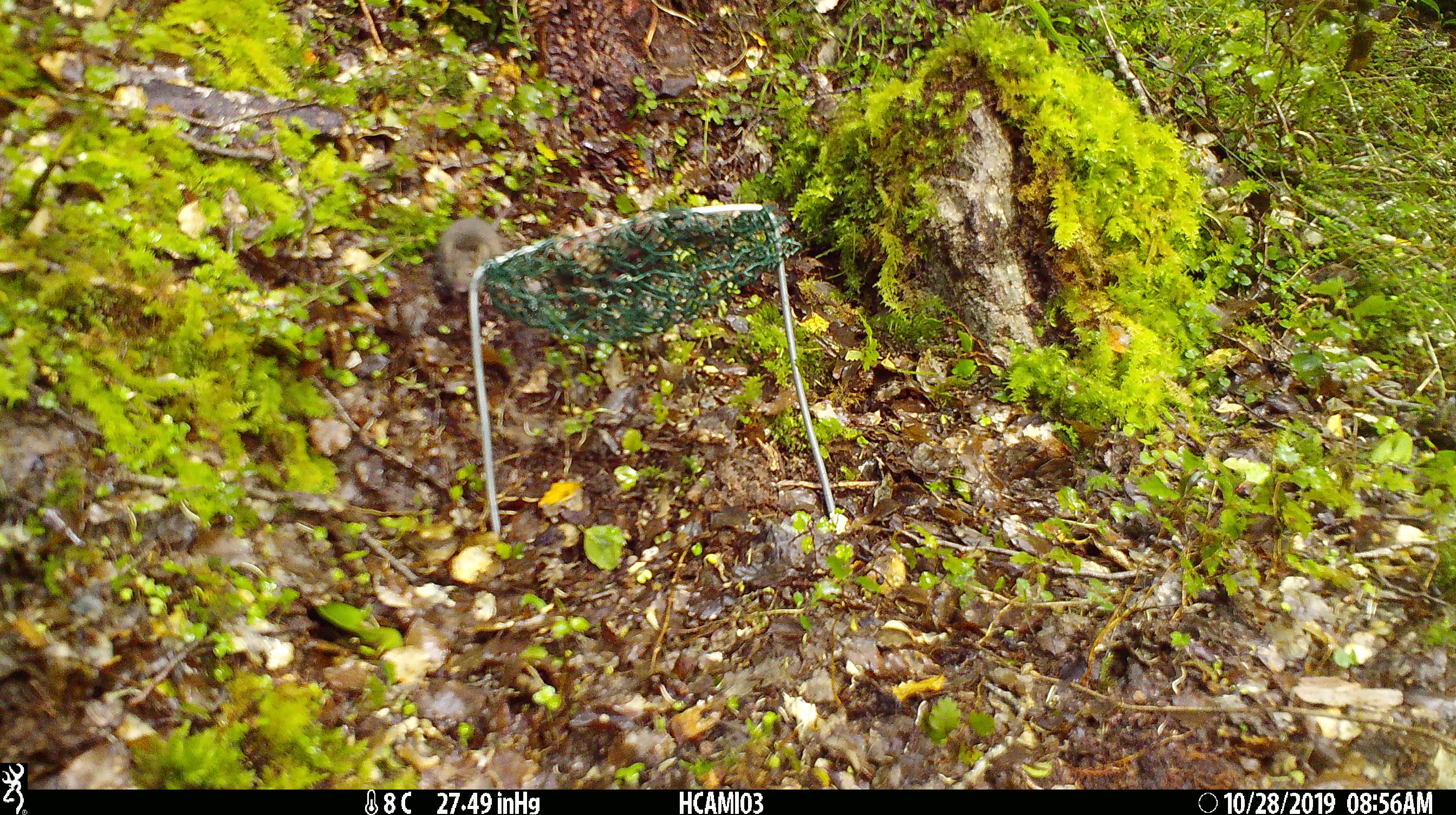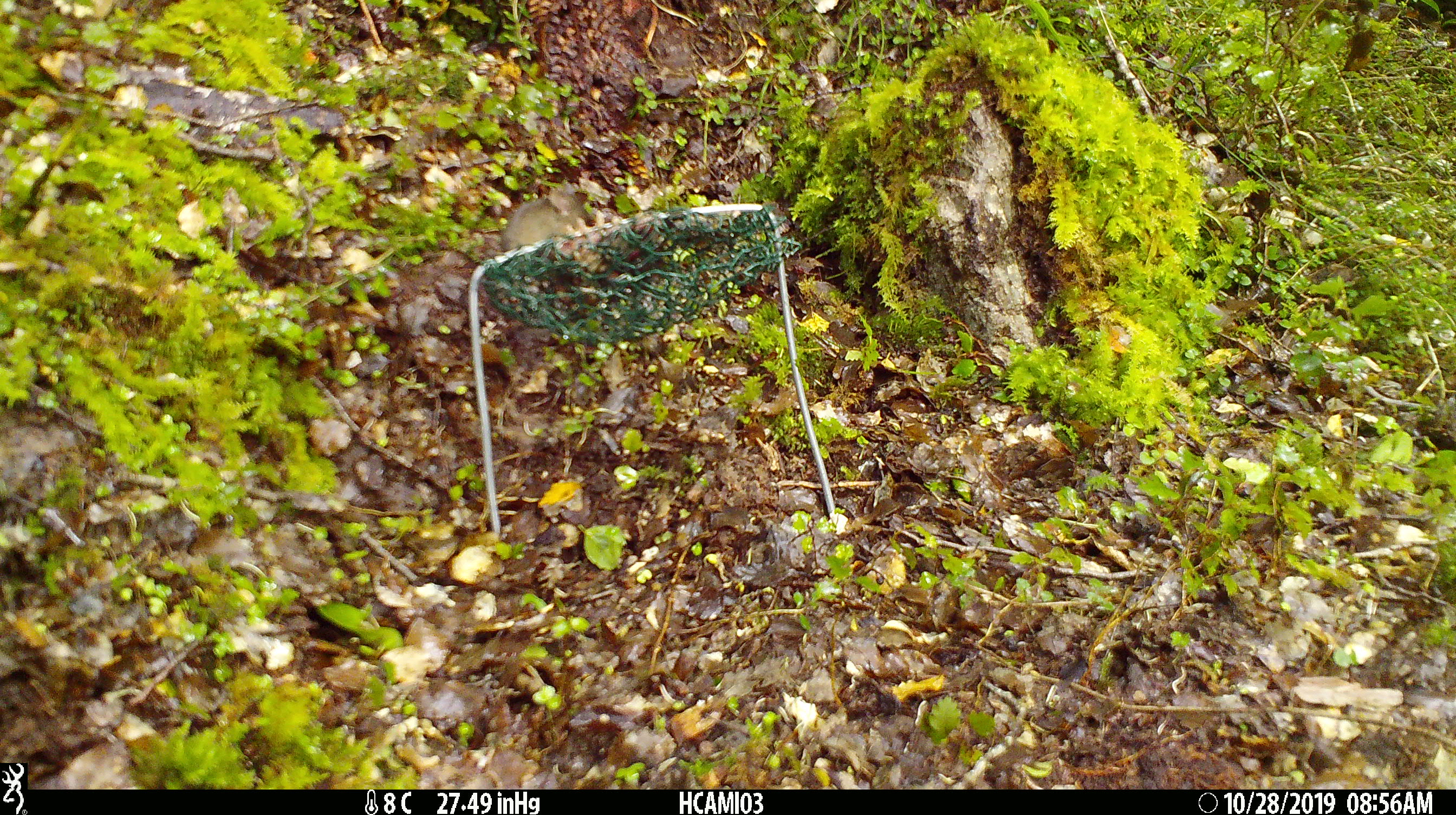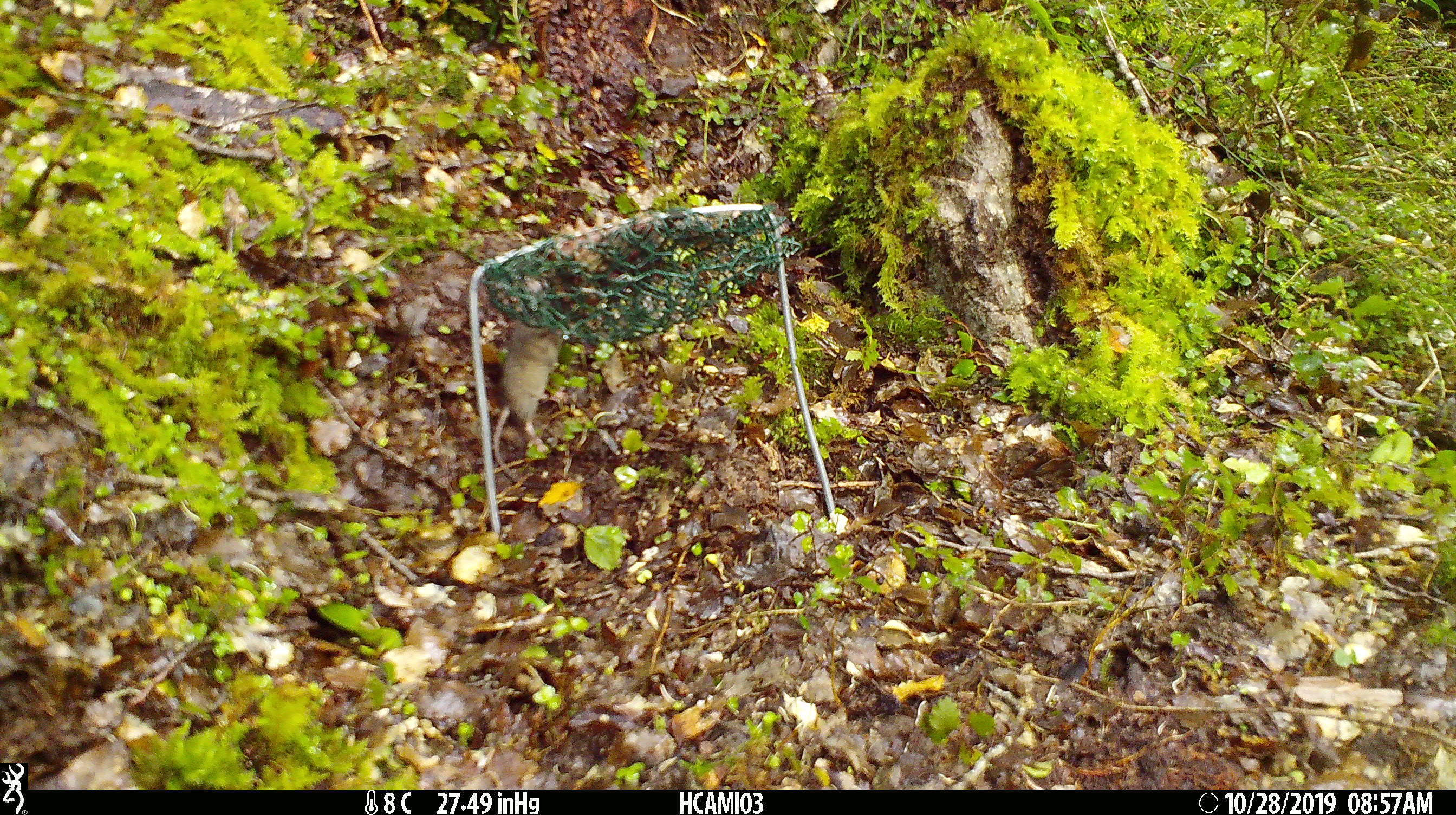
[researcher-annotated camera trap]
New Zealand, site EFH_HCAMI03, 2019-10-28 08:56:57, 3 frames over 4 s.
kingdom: Animalia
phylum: Chordata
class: Mammalia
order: Rodentia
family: Muridae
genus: Mus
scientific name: Mus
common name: mouse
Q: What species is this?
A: Mouse (Mus).